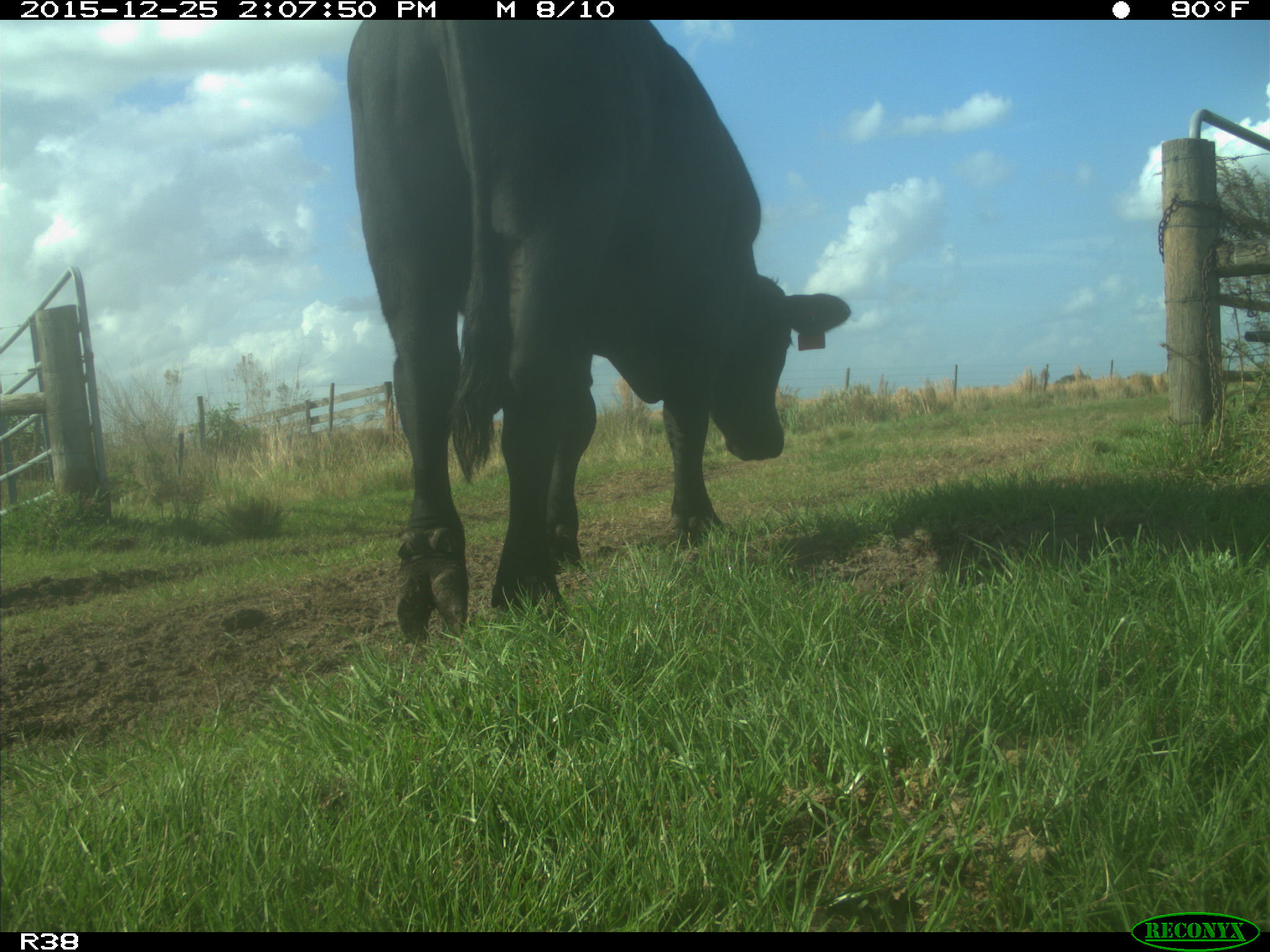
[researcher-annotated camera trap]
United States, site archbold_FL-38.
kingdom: Animalia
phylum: Chordata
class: Mammalia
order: Artiodactyla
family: Bovidae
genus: Bos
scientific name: Bos taurus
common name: domestic cow